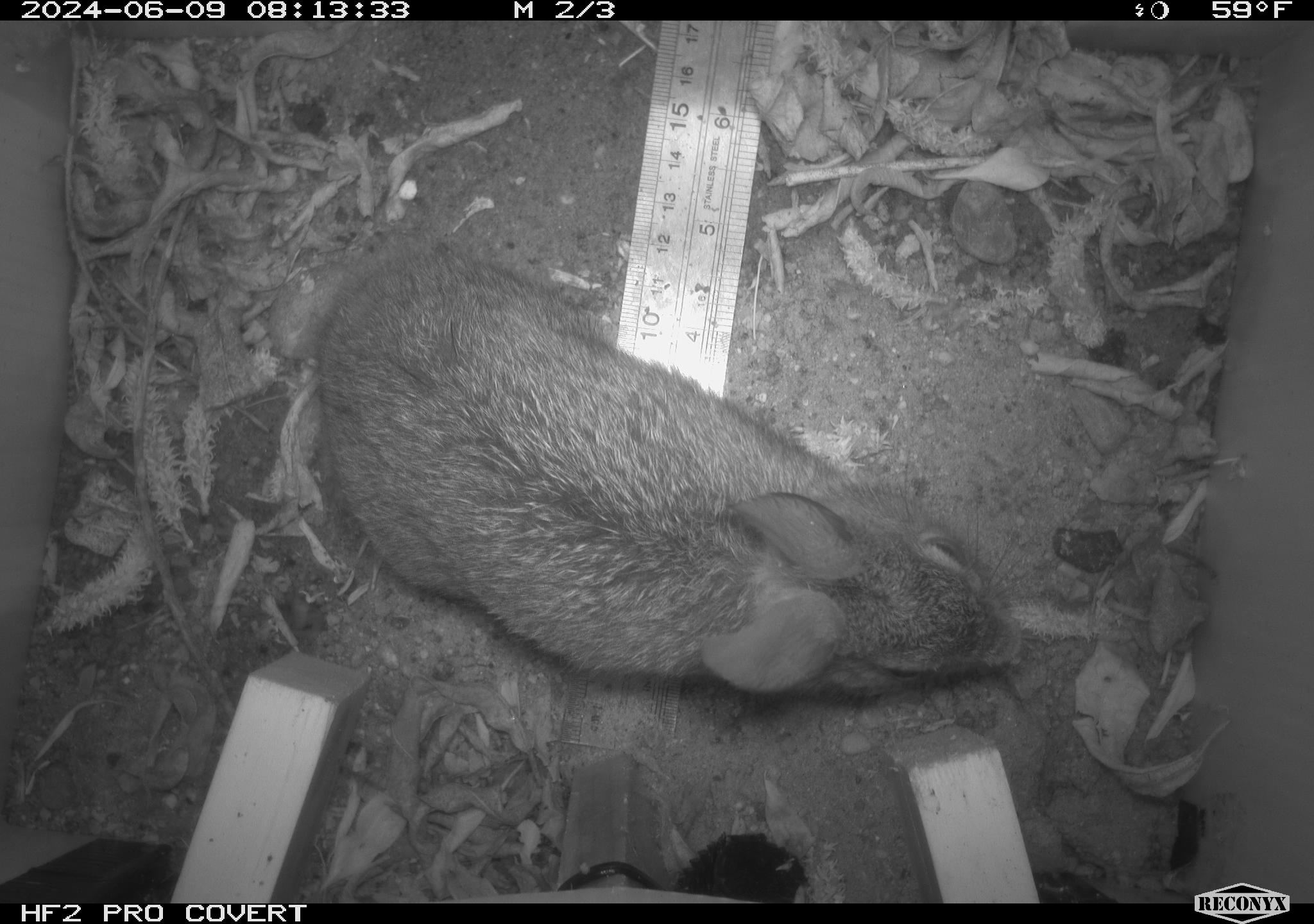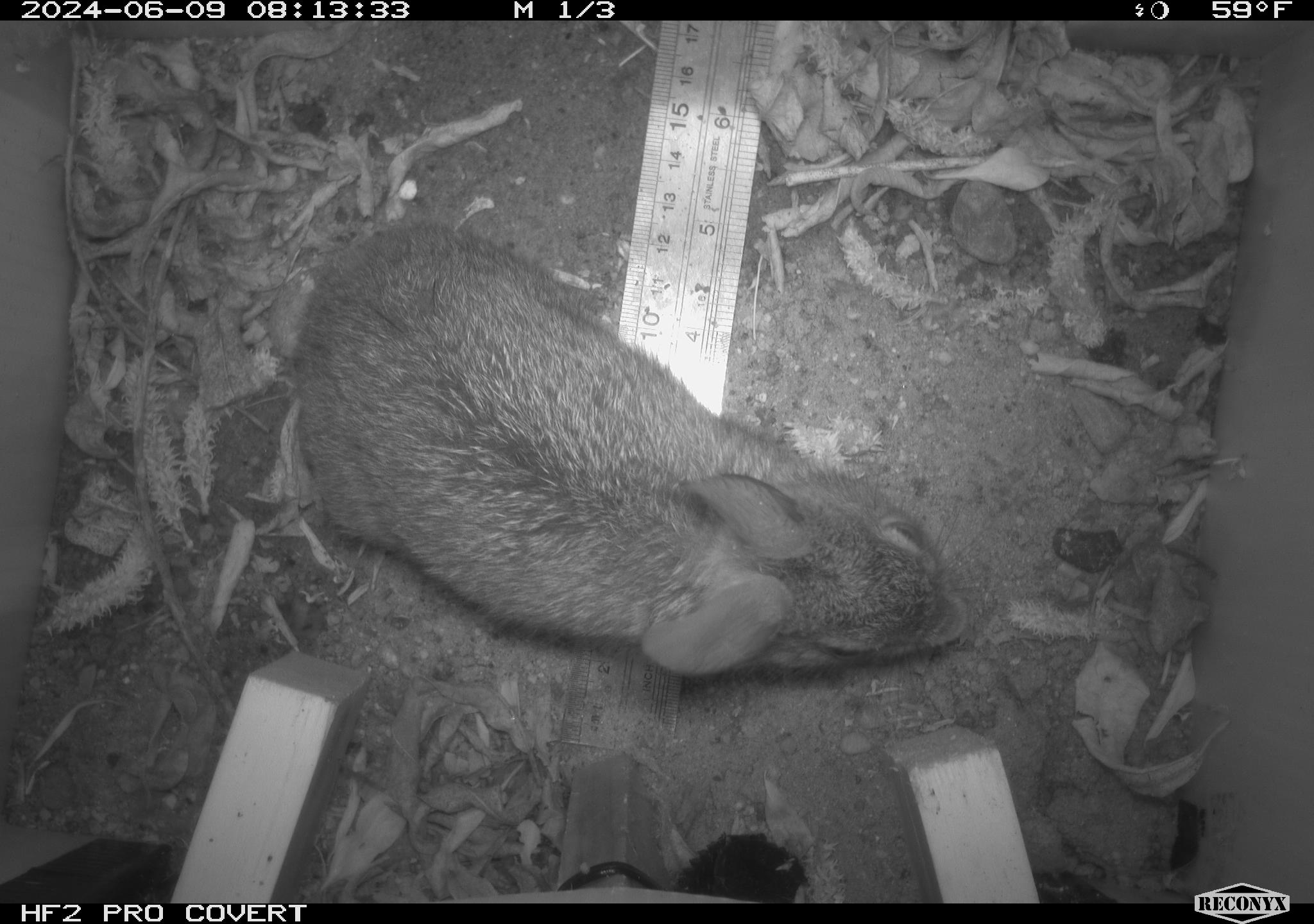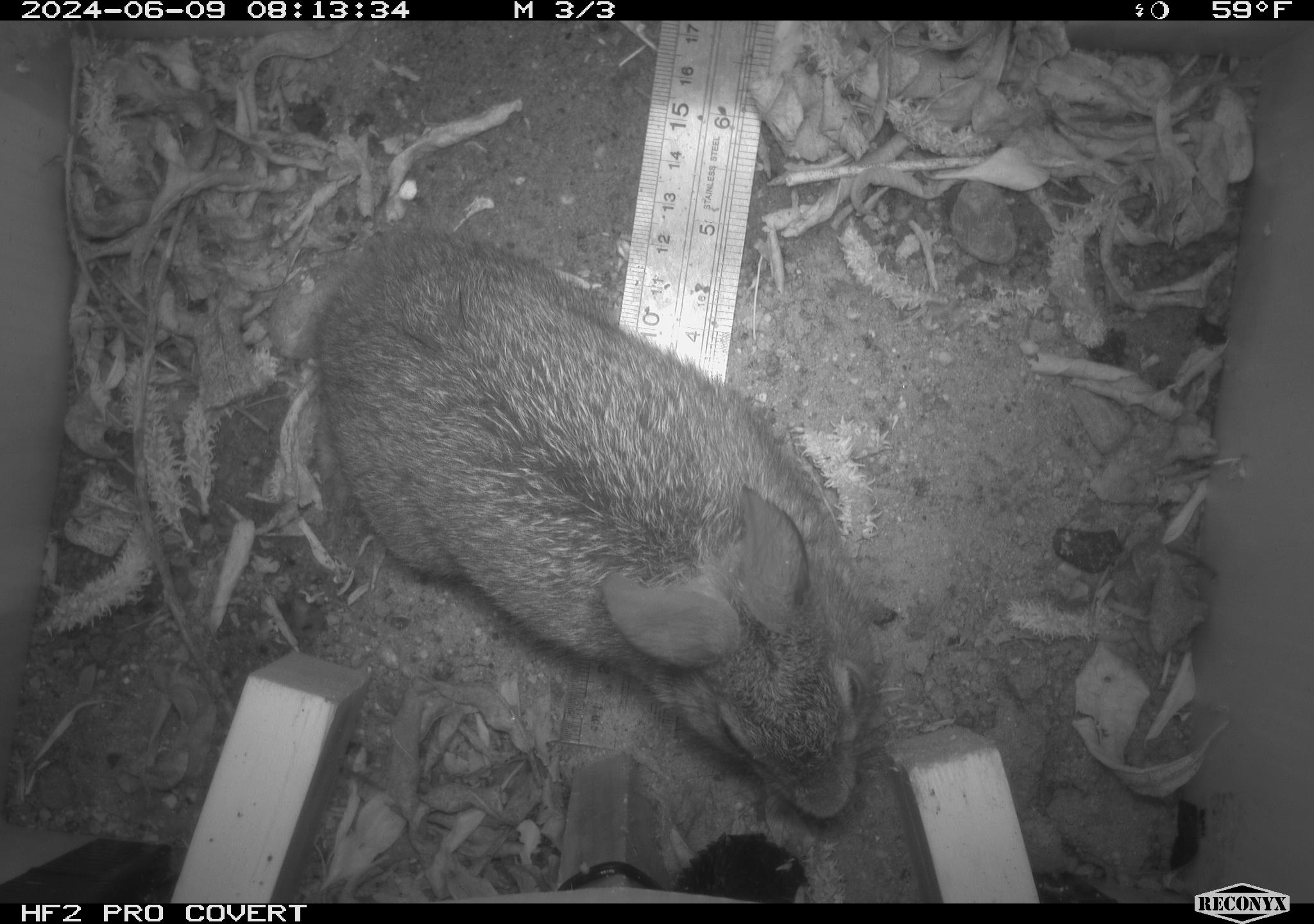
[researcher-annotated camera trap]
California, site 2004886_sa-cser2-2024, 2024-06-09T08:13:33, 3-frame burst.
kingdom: Animalia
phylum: Chordata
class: Mammalia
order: Lagomorpha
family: Leporidae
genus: Sylvilagus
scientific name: Sylvilagus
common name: cottontail rabbits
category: sylvilagus species